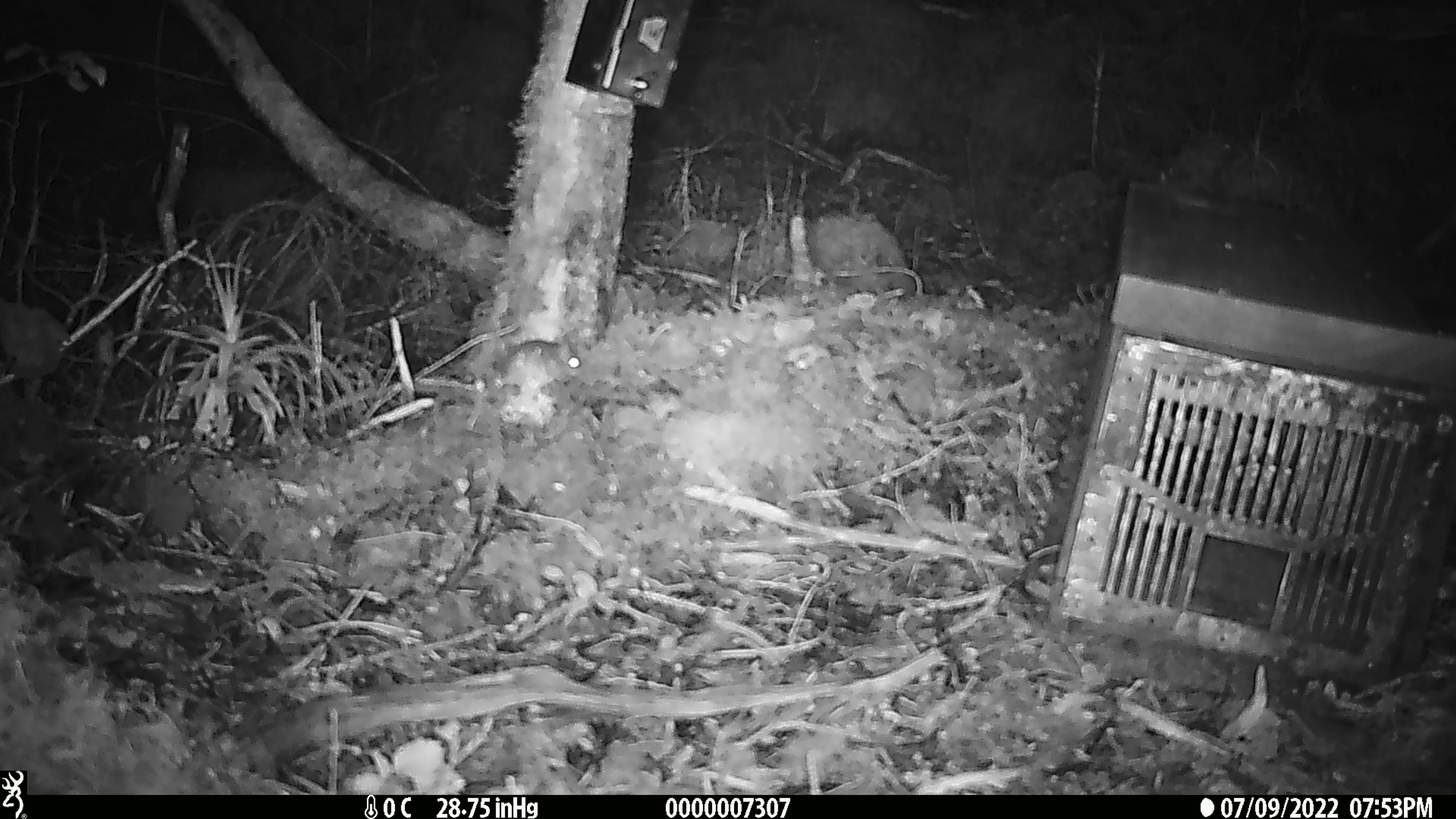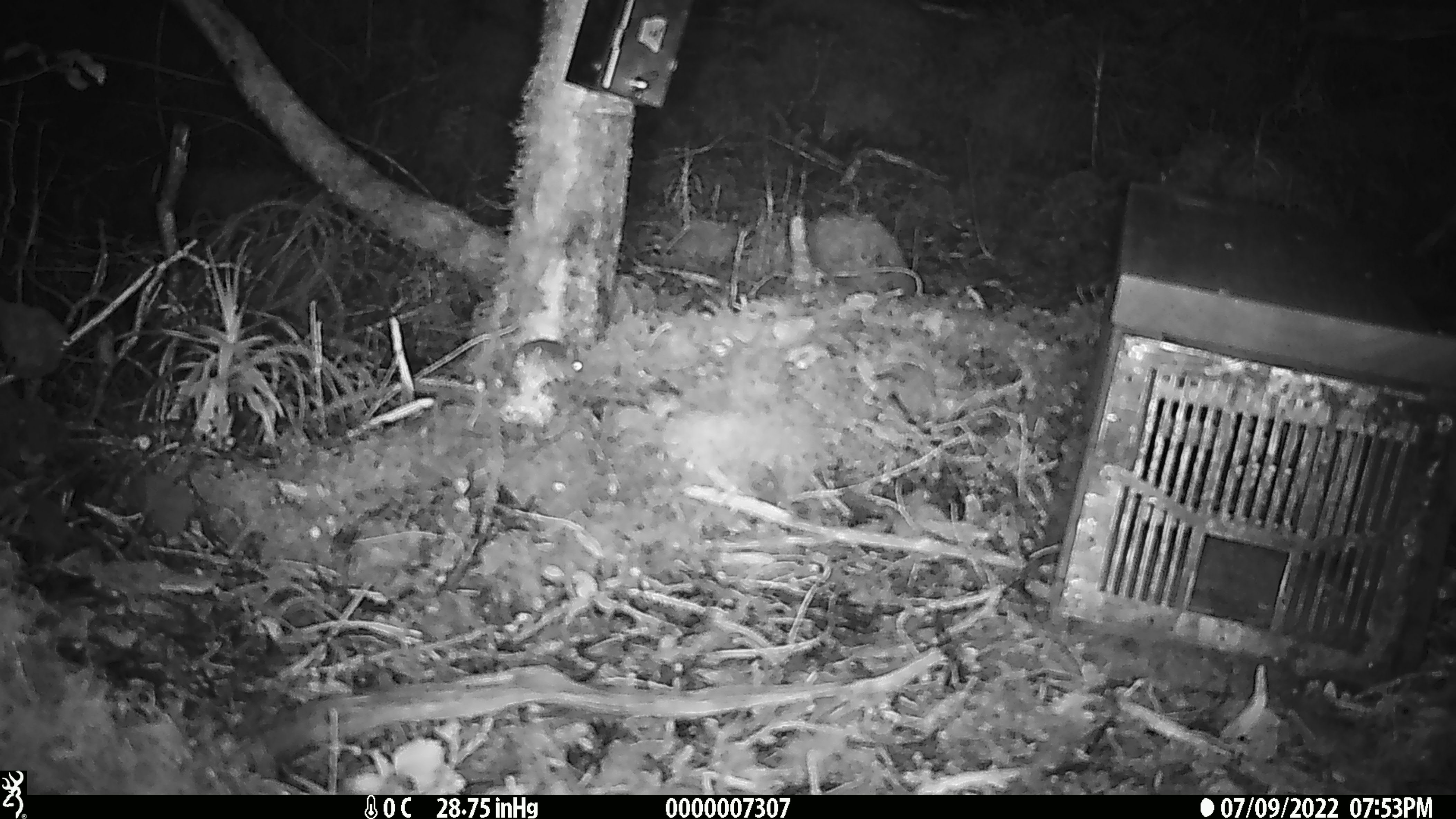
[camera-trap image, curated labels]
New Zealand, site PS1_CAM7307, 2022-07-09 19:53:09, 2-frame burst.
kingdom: Animalia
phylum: Chordata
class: Mammalia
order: Rodentia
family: Muridae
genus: Mus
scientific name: Mus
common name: mouse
Mouse (Mus).